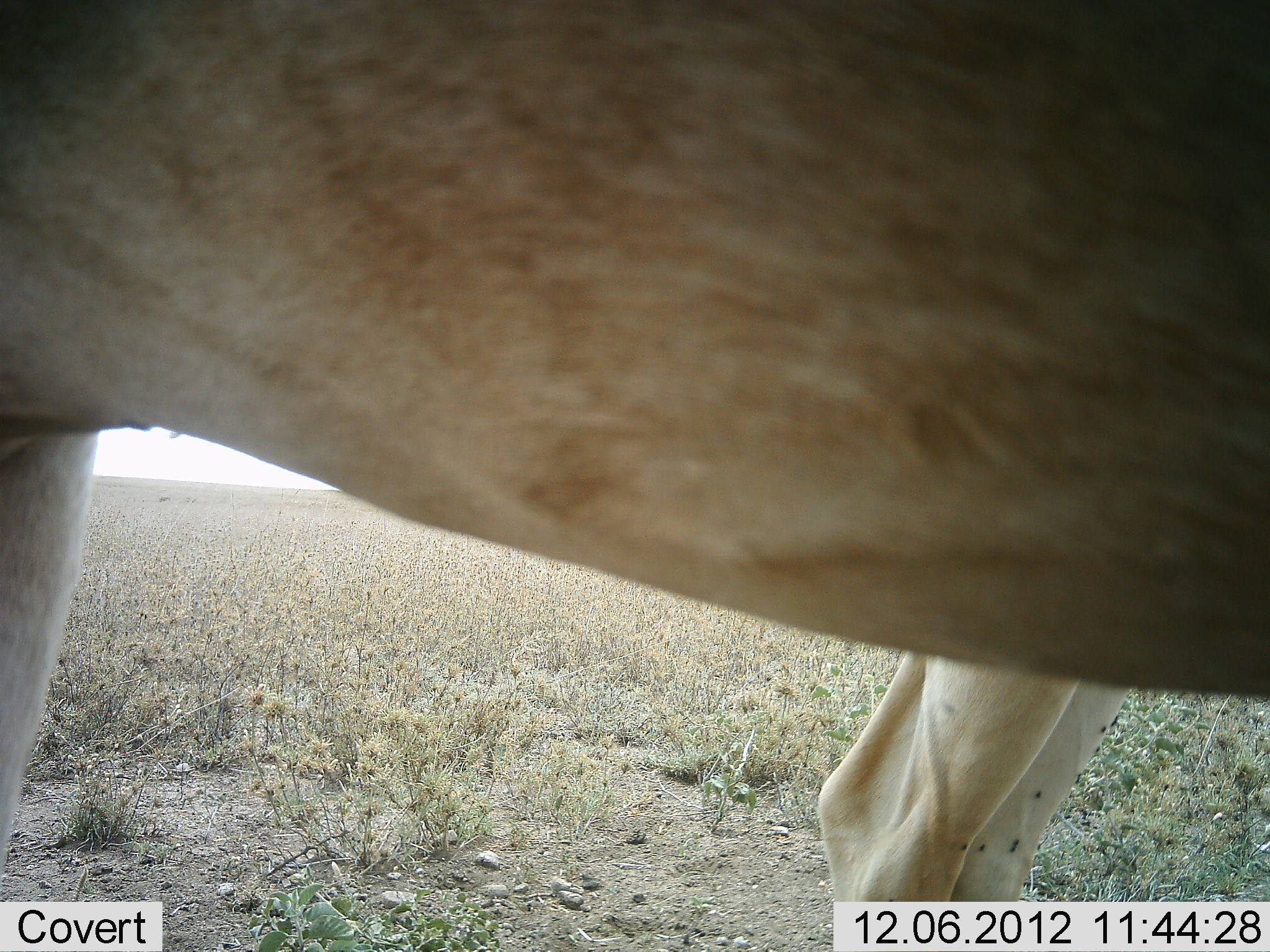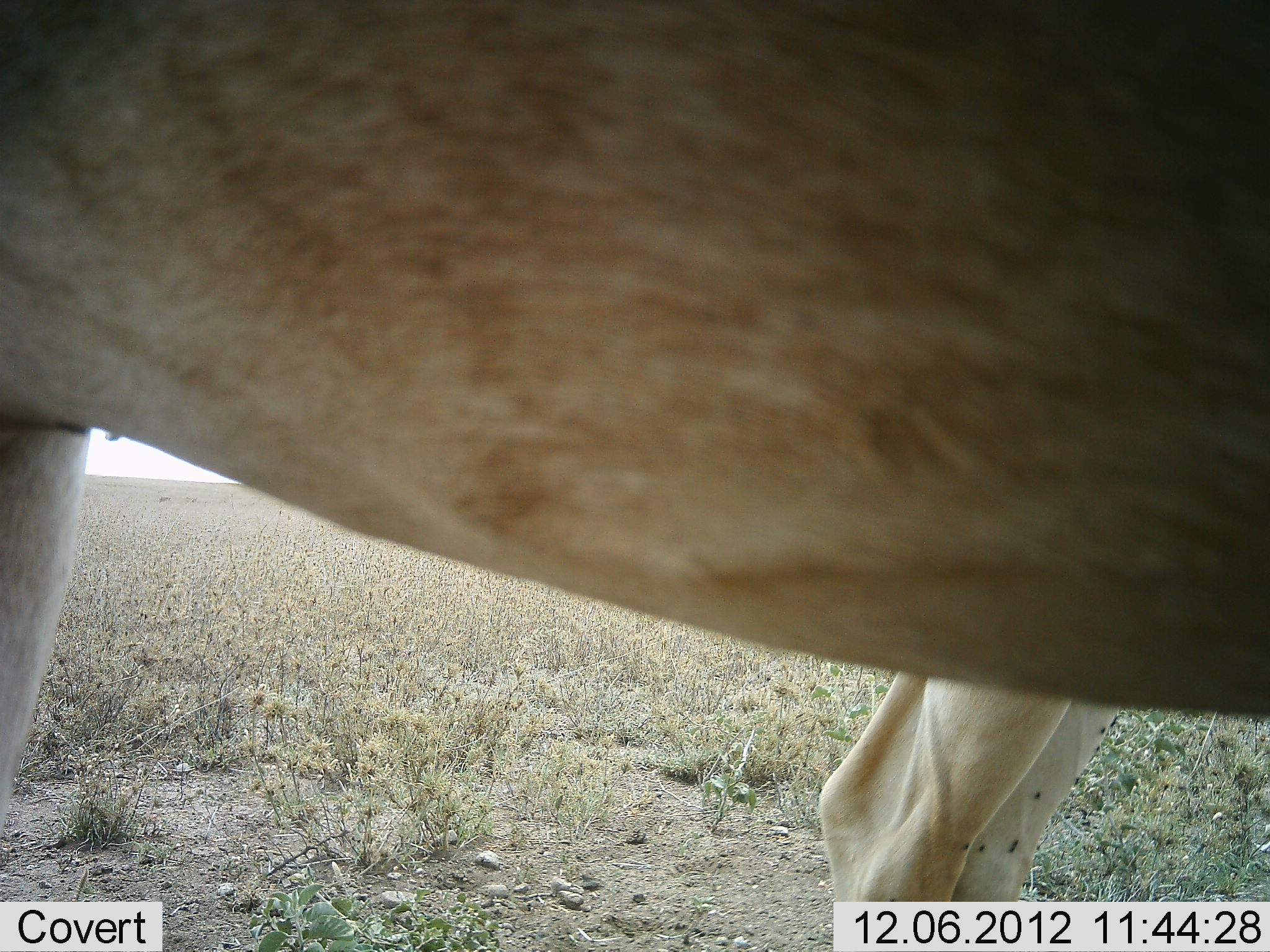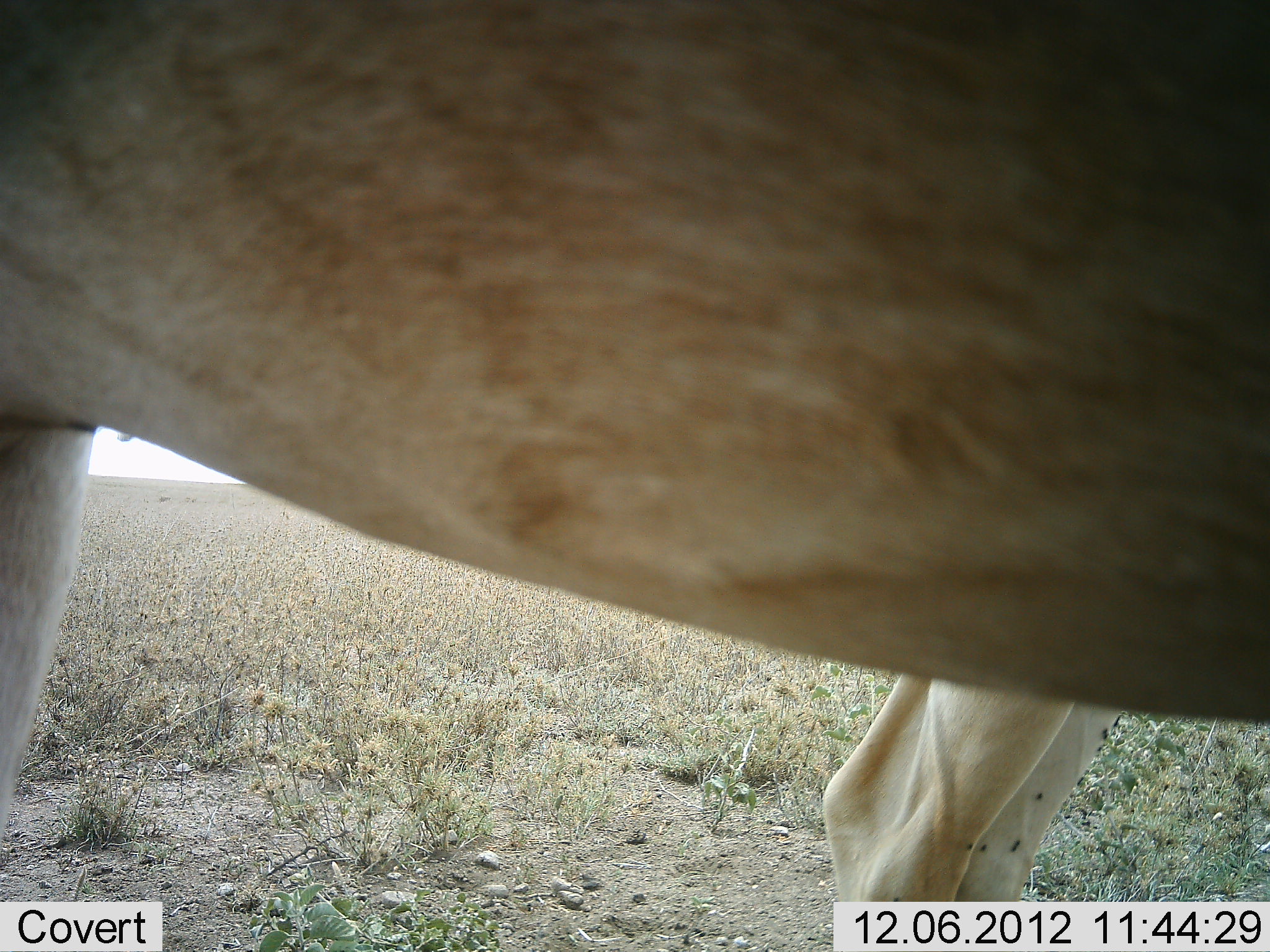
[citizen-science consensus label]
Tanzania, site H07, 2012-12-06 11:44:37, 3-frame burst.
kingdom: Animalia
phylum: Chordata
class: Mammalia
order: Artiodactyla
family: Bovidae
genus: Alcelaphus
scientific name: Alcelaphus buselaphus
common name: hartebeest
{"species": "hartebeest (Alcelaphus buselaphus)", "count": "2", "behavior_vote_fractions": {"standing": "100%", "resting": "0%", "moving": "0%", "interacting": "0%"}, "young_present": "0%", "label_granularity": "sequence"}